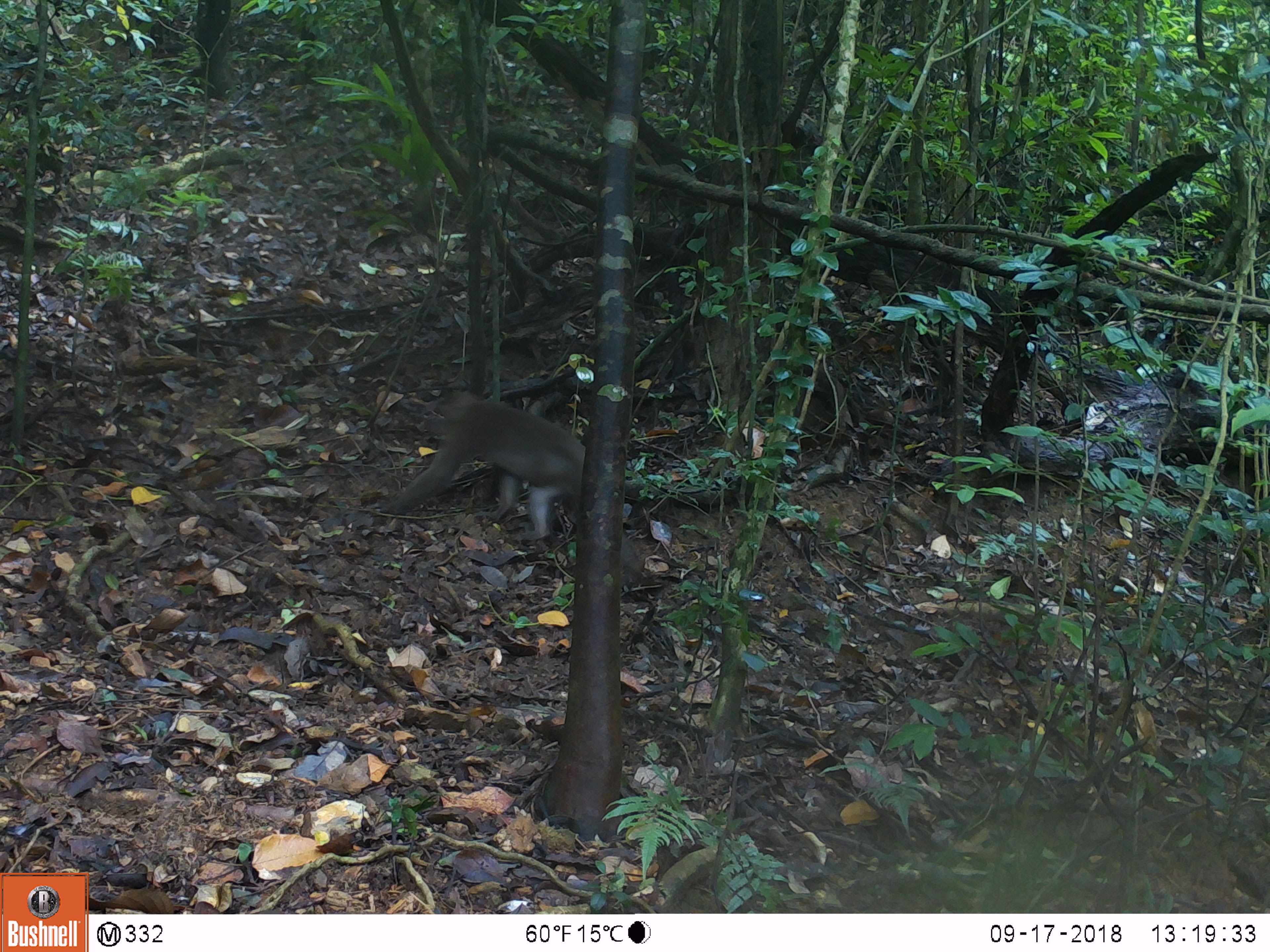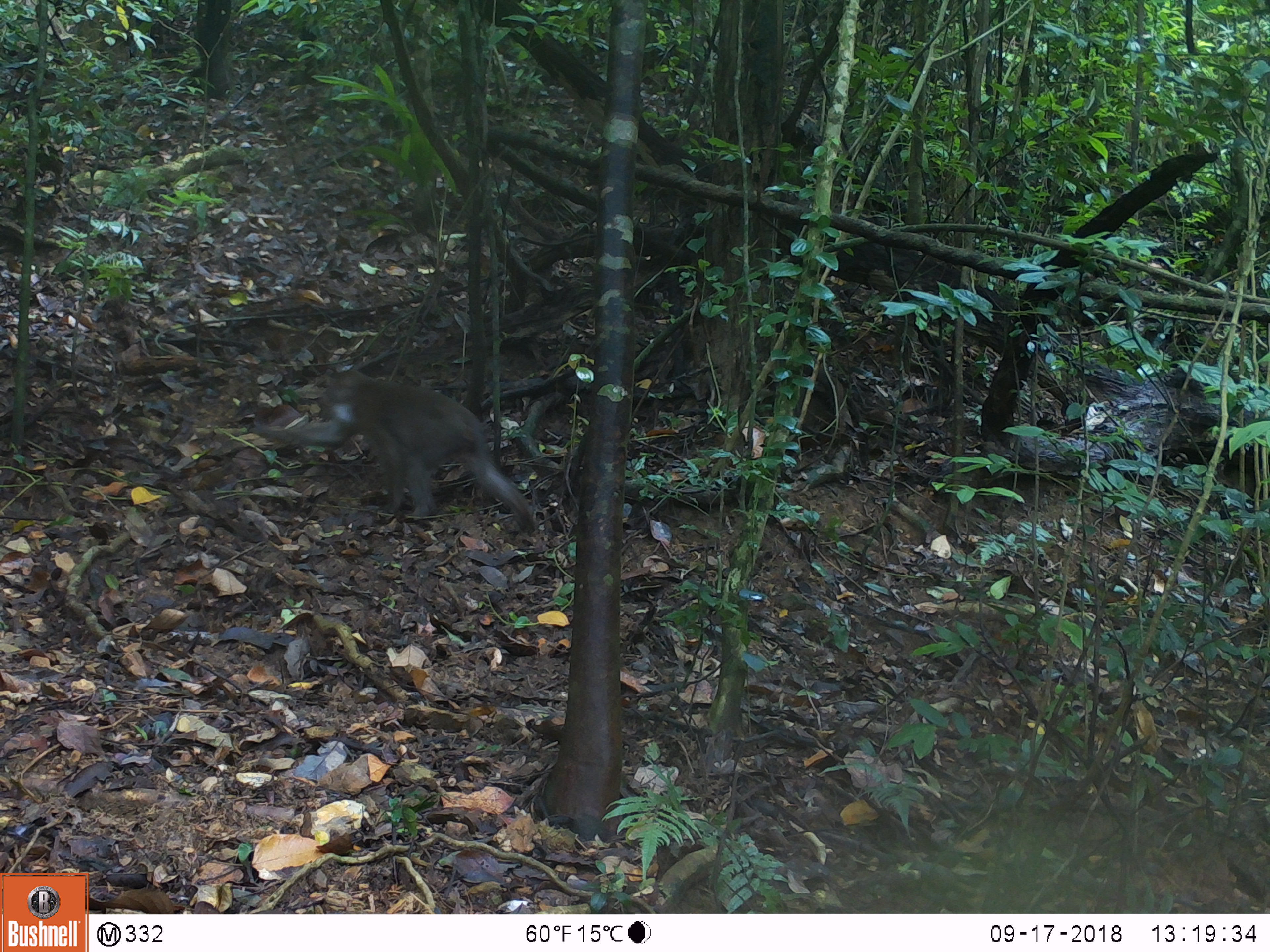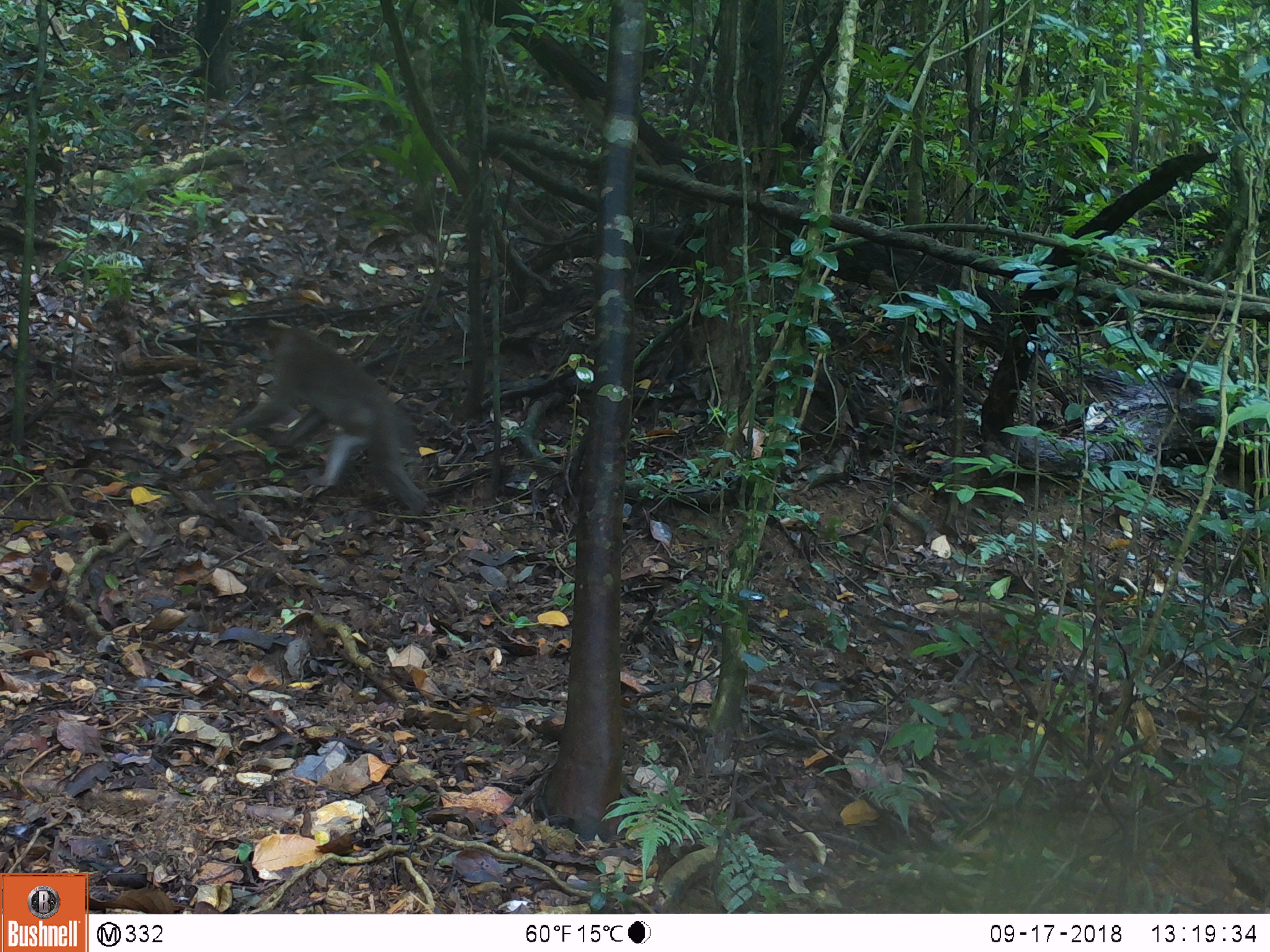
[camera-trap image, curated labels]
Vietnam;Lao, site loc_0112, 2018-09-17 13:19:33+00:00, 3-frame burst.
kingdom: Animalia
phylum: Chordata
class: Mammalia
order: Primates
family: Cercopithecidae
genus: Macaca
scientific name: Macaca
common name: macaques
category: assam or rhesus macaque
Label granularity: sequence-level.